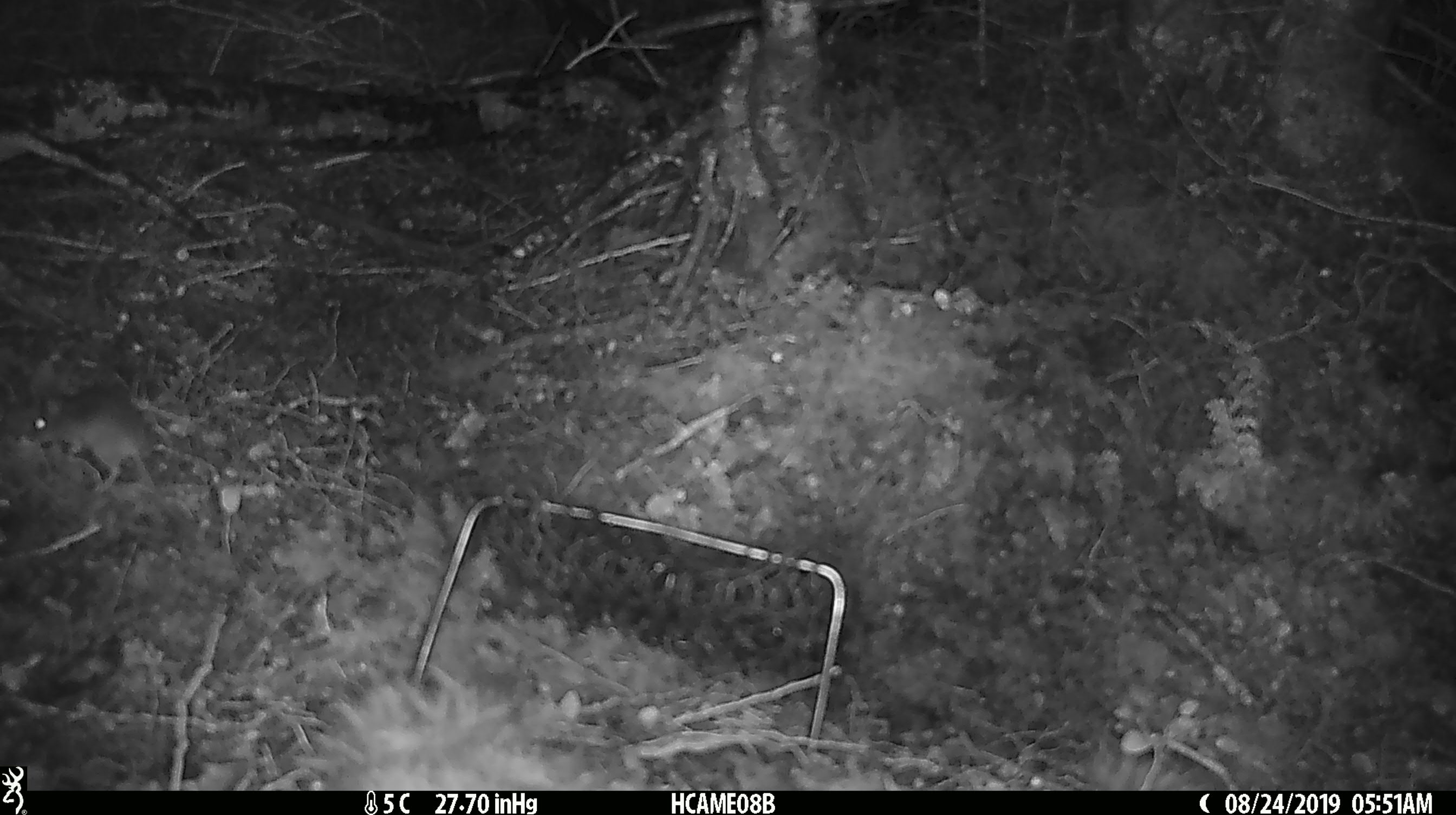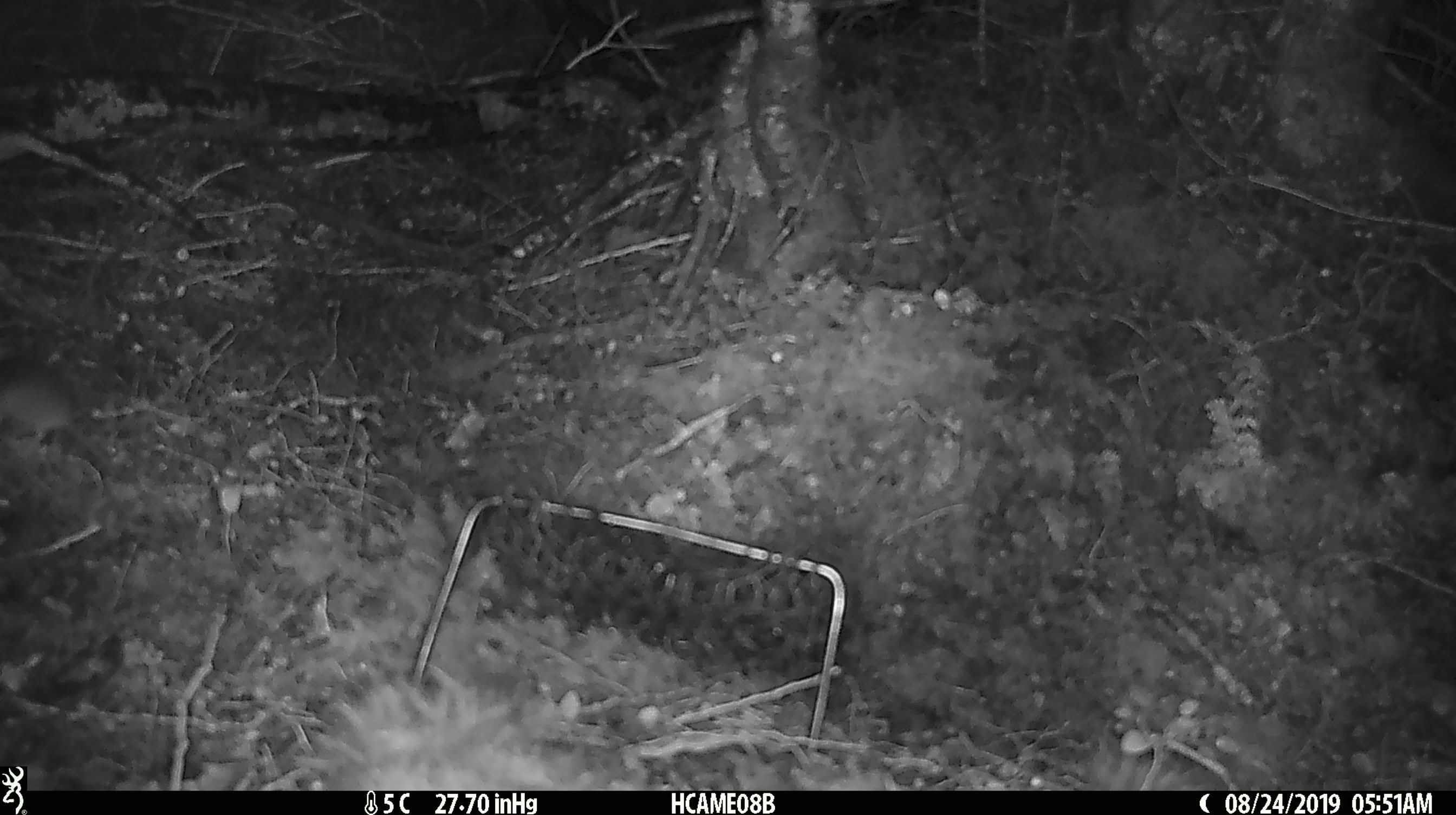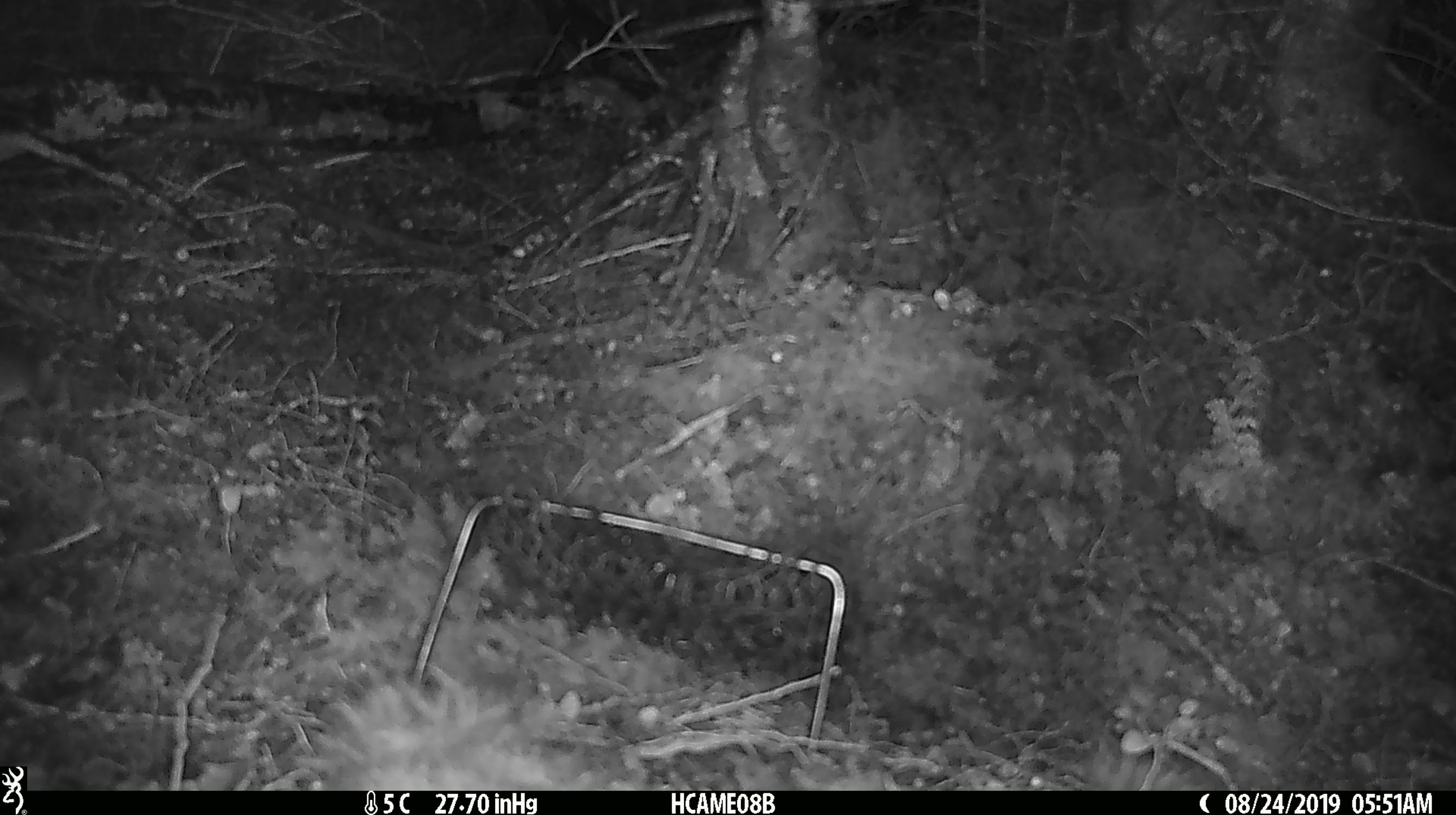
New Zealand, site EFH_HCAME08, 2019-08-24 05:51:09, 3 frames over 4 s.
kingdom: Animalia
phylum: Chordata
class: Mammalia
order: Rodentia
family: Muridae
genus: Mus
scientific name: Mus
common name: mouse